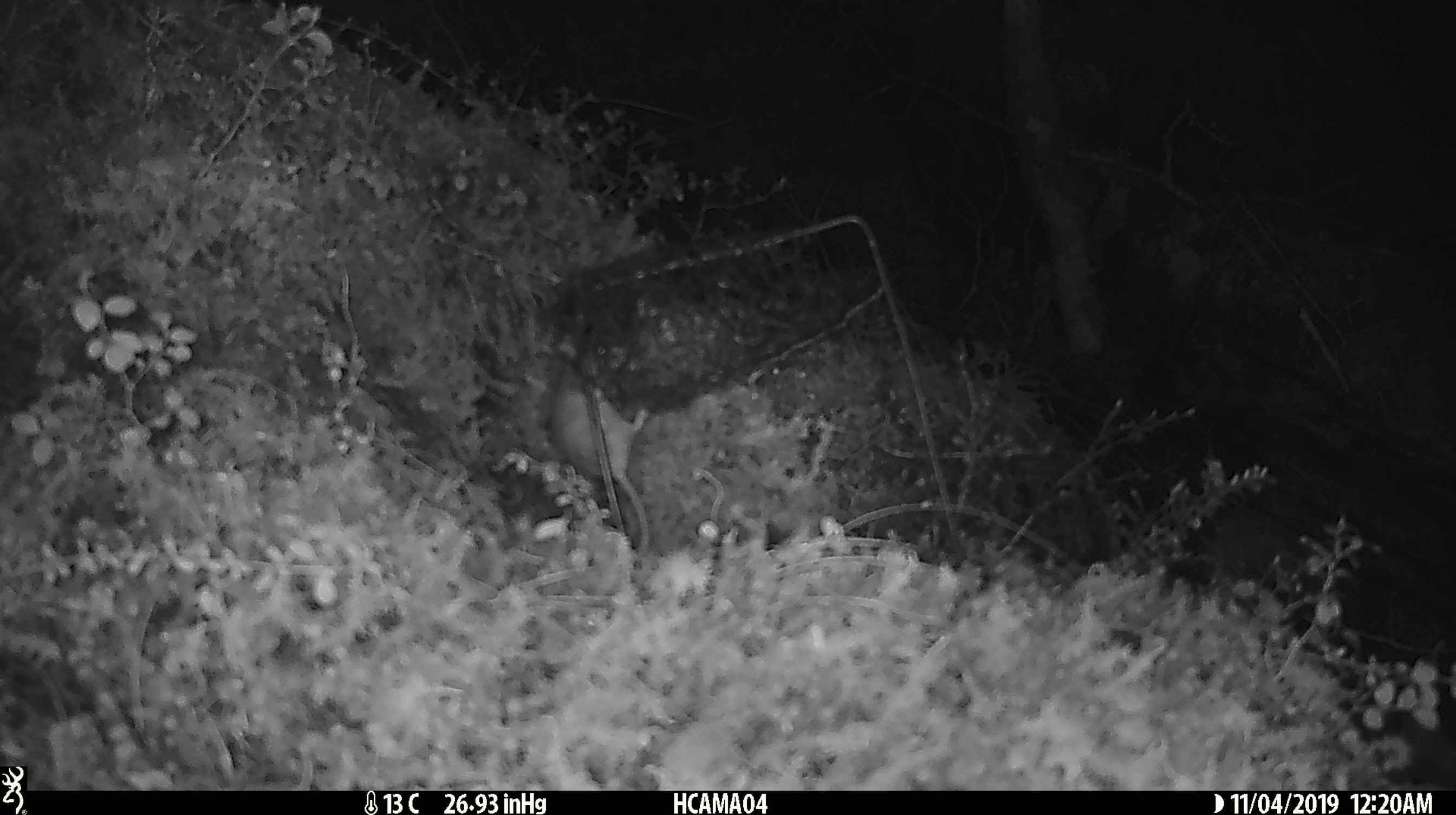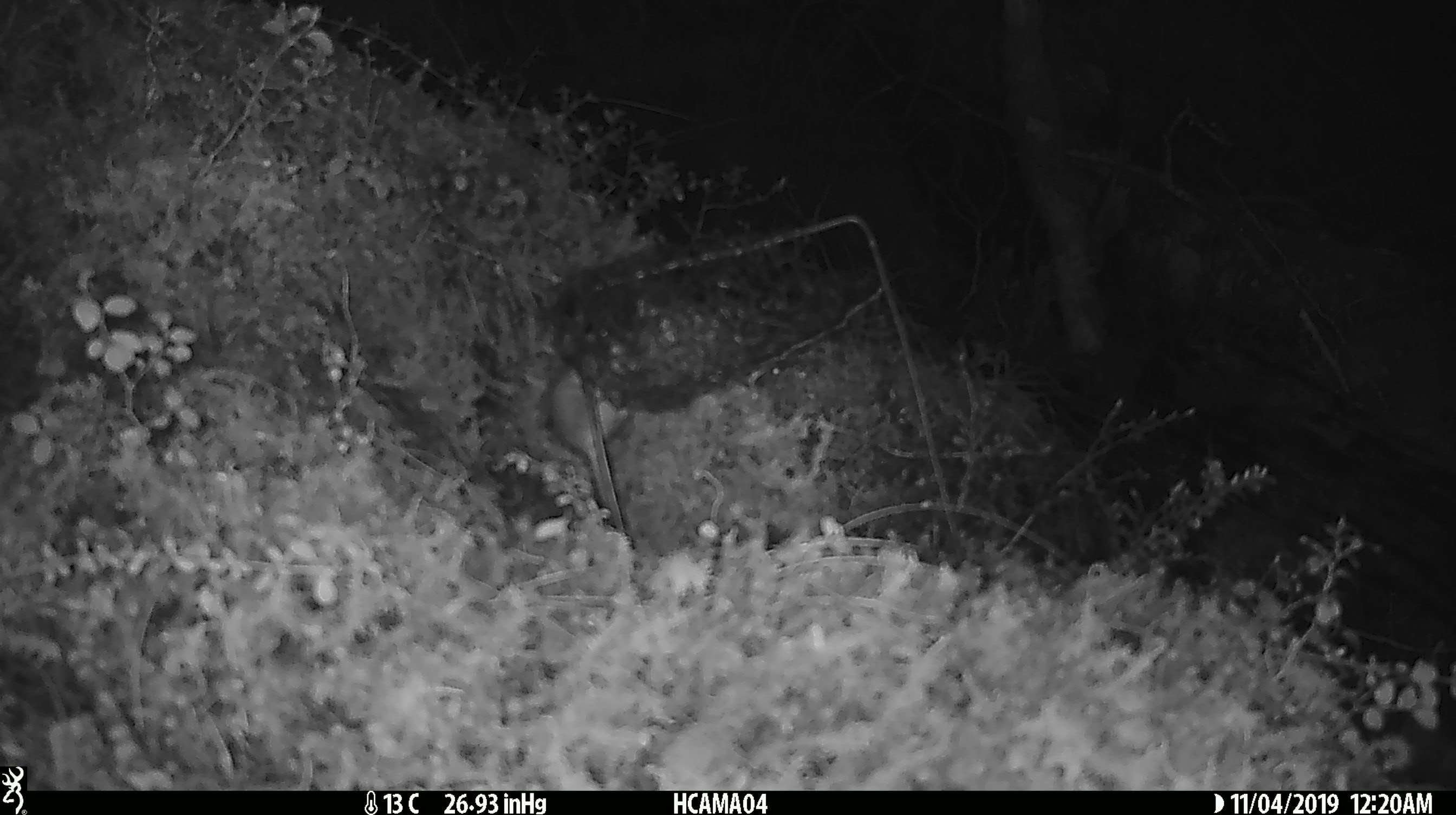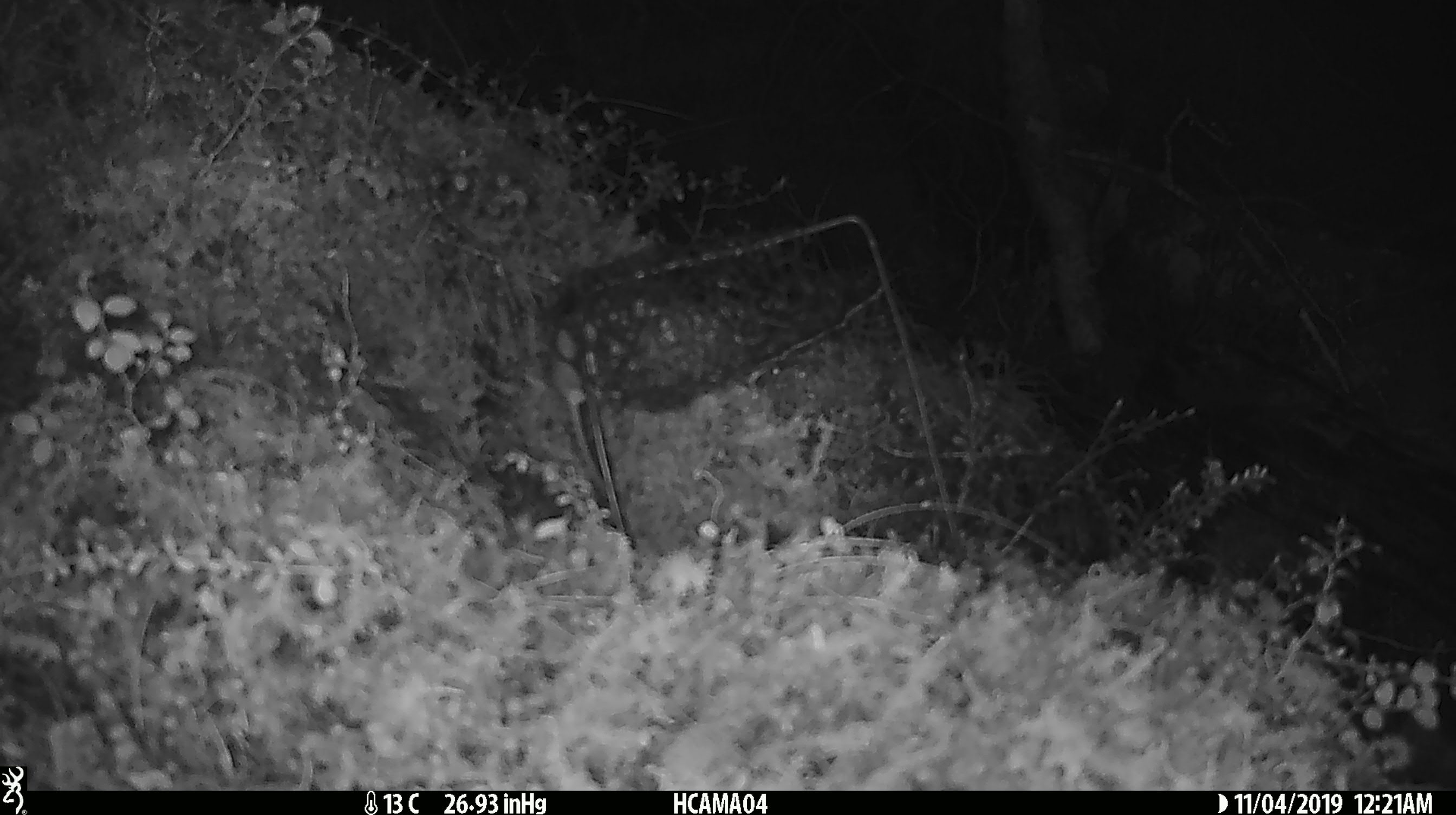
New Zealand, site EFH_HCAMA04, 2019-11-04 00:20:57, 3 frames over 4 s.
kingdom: Animalia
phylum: Chordata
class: Mammalia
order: Rodentia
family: Muridae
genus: Mus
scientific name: Mus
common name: mouse